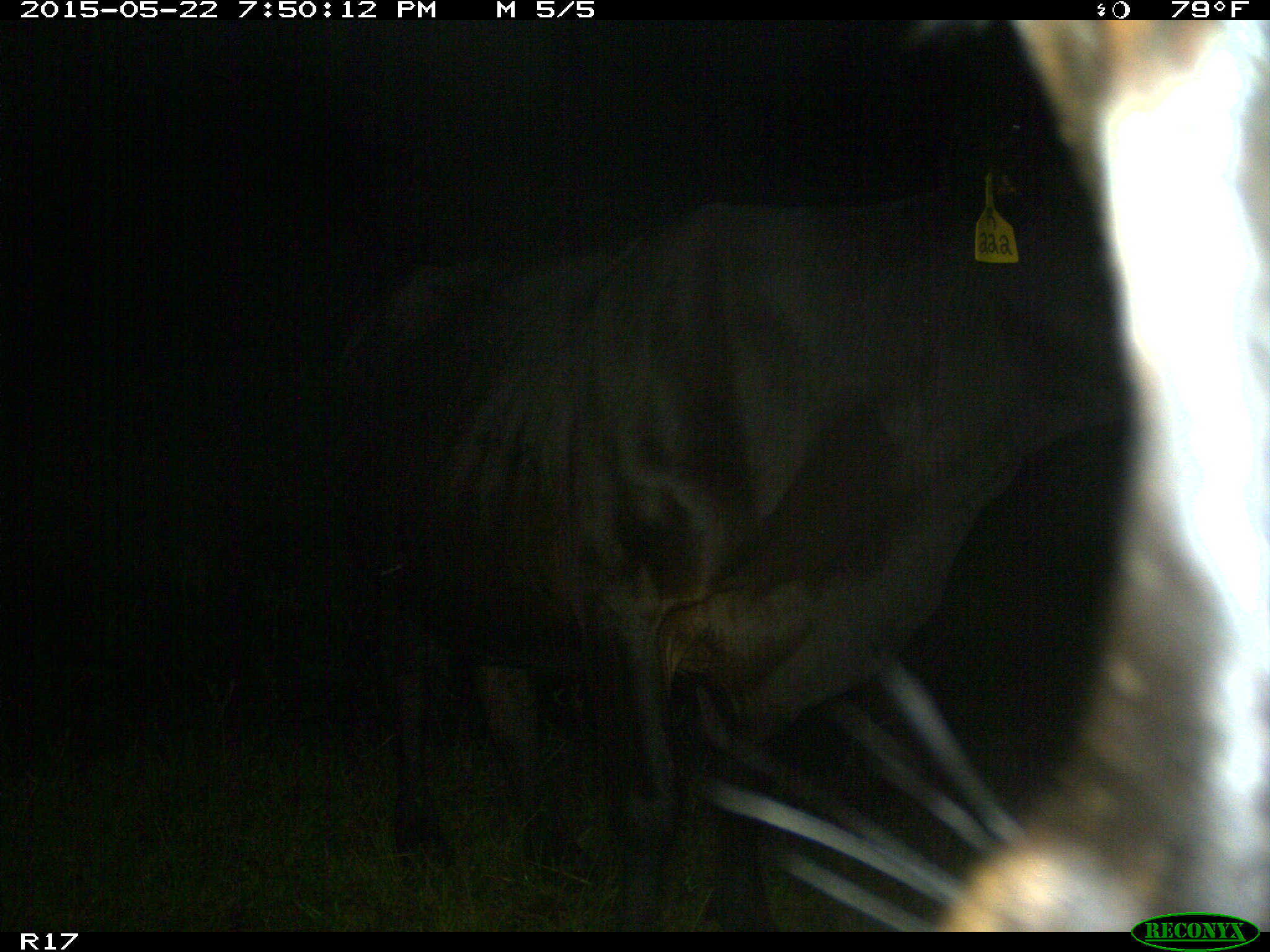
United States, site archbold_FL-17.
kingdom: Animalia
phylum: Chordata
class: Mammalia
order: Artiodactyla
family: Bovidae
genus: Bos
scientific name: Bos taurus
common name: domestic cow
Bos taurus (domestic cow).